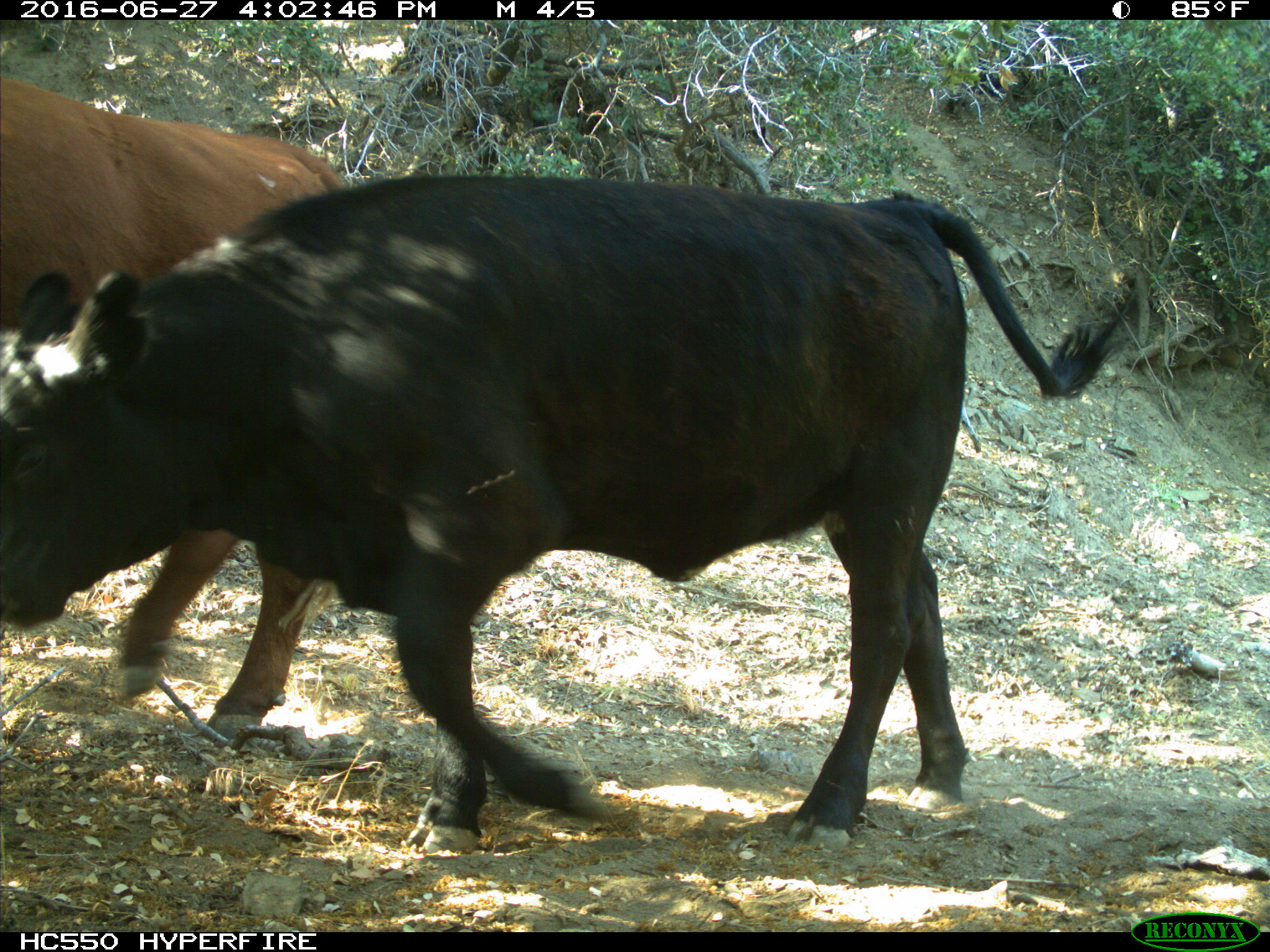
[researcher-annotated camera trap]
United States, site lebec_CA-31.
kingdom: Animalia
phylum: Chordata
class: Mammalia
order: Artiodactyla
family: Bovidae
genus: Bos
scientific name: Bos taurus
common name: domestic cow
Bos taurus (domestic cow).